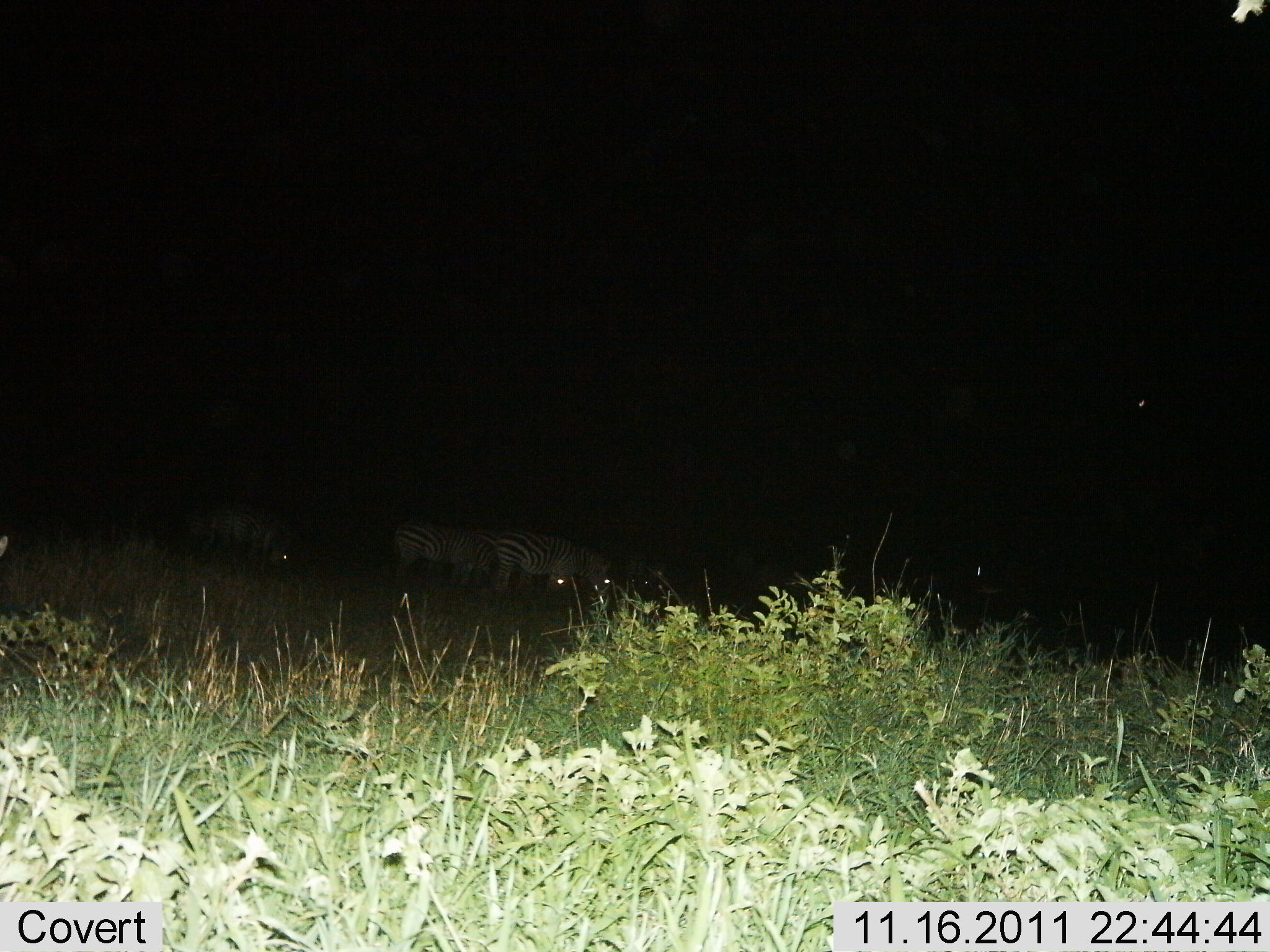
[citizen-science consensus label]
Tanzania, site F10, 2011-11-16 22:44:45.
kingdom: Animalia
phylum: Chordata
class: Mammalia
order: Perissodactyla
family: Equidae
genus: Equus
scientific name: Equus quagga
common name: plains zebra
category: zebra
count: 4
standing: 42%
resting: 8%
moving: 8%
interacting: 8%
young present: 0%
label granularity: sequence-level